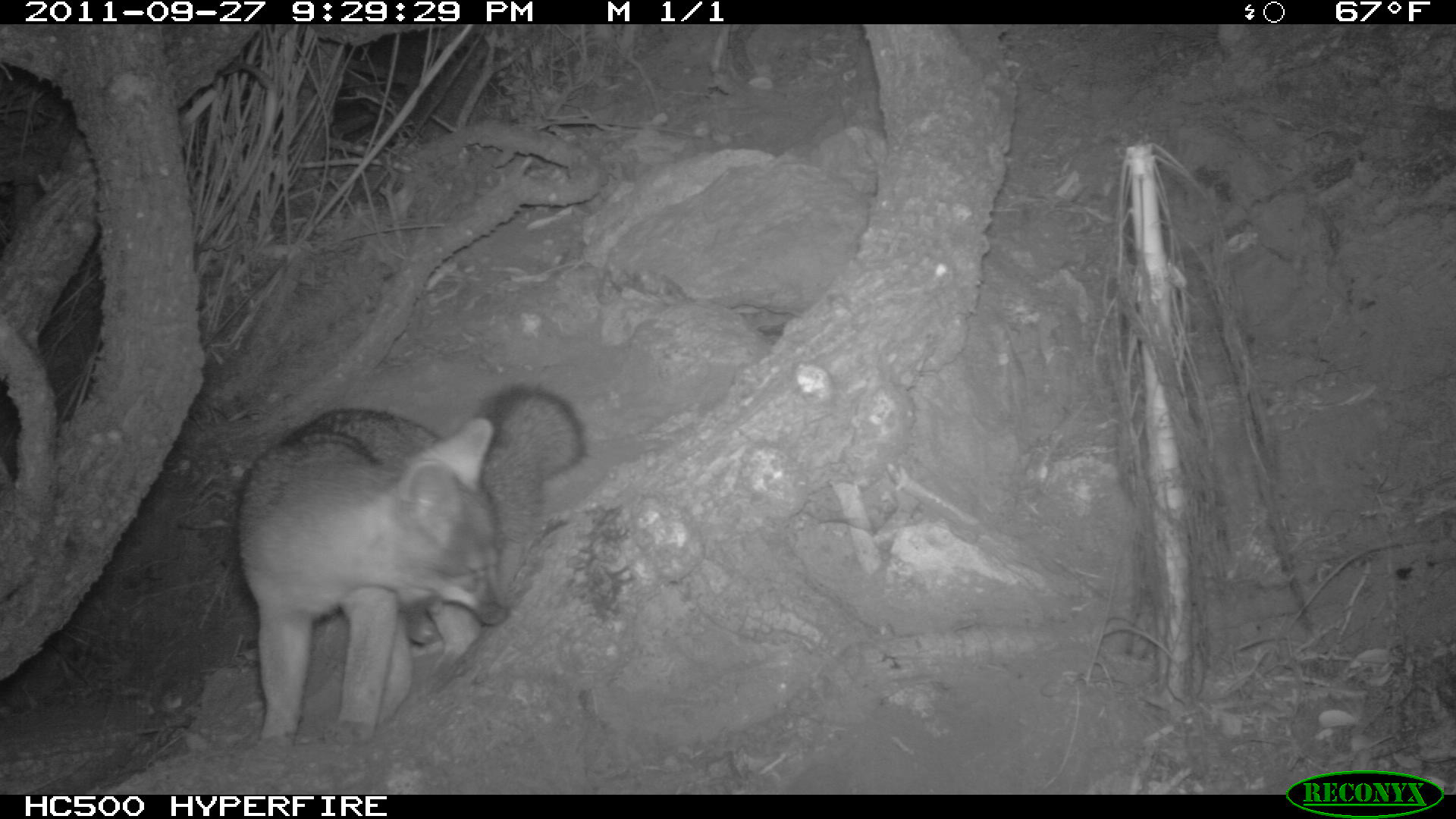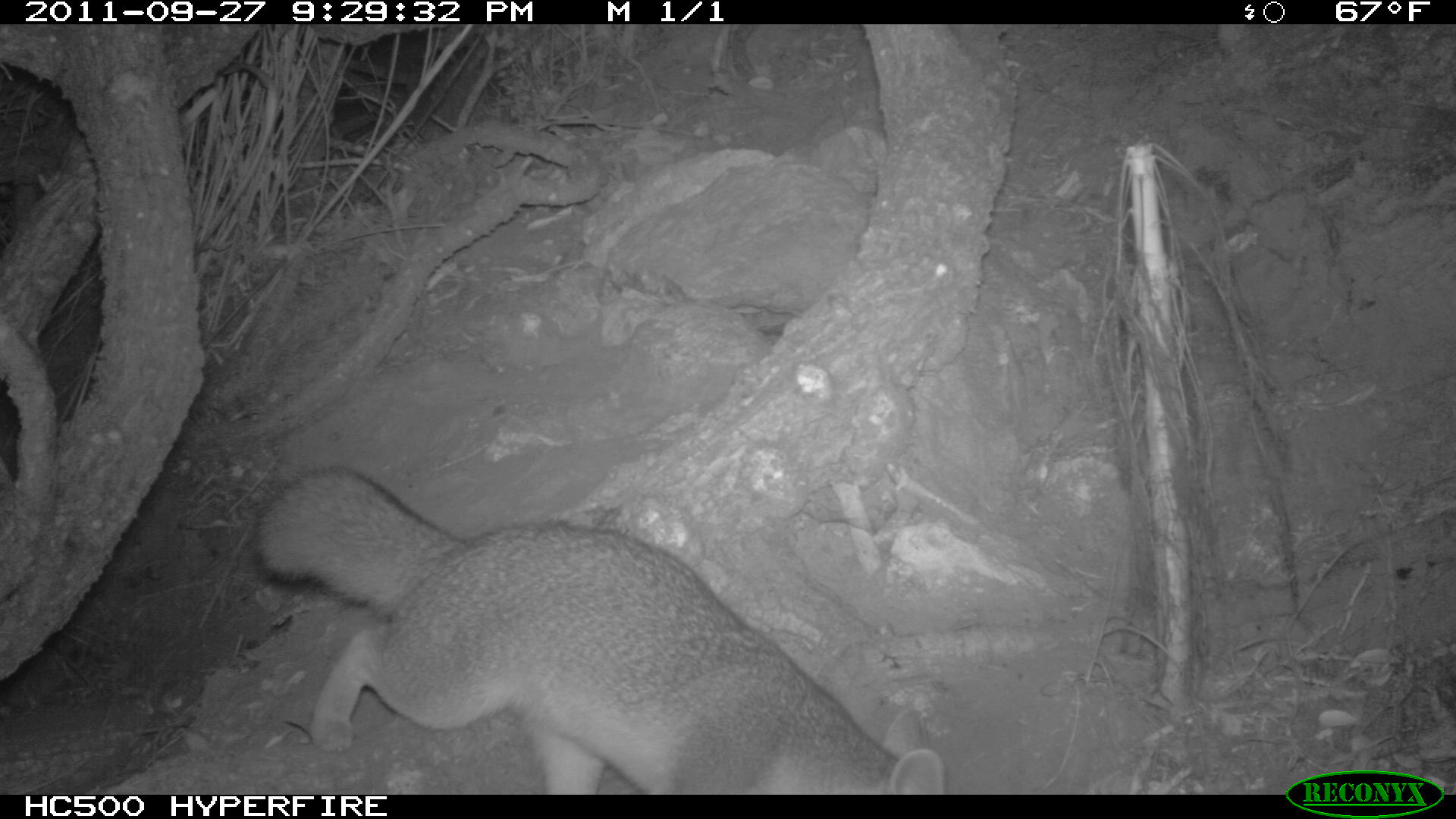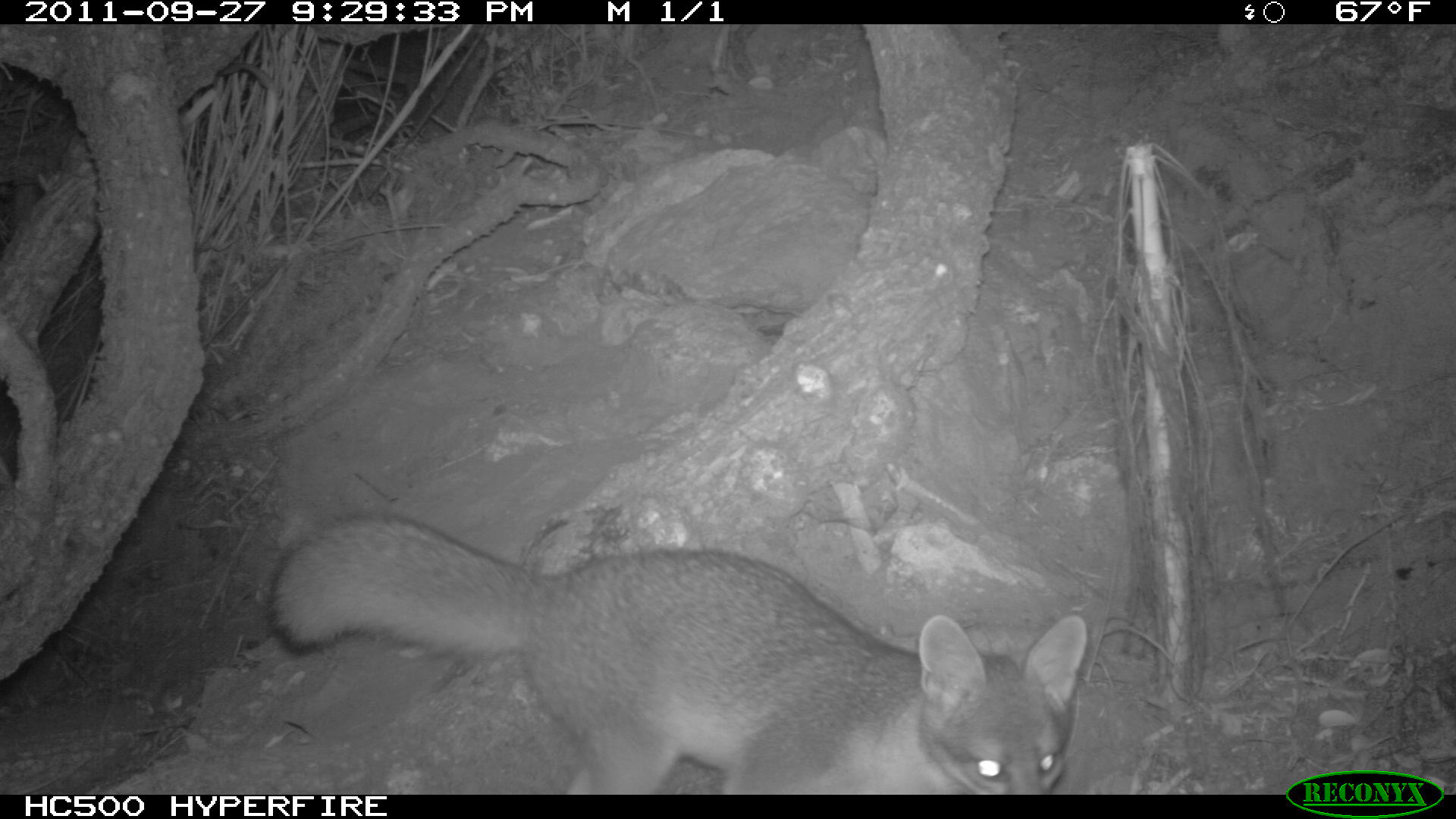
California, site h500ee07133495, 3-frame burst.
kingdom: Animalia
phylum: Chordata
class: Mammalia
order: Carnivora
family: Canidae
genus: Urocyon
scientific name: Urocyon littoralis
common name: island fox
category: fox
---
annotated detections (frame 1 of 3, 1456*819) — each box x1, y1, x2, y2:
fox: 234, 382, 586, 748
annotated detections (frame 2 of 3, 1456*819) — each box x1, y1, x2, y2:
fox: 253, 466, 943, 796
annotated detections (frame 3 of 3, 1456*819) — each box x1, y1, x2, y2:
fox: 263, 509, 1090, 788